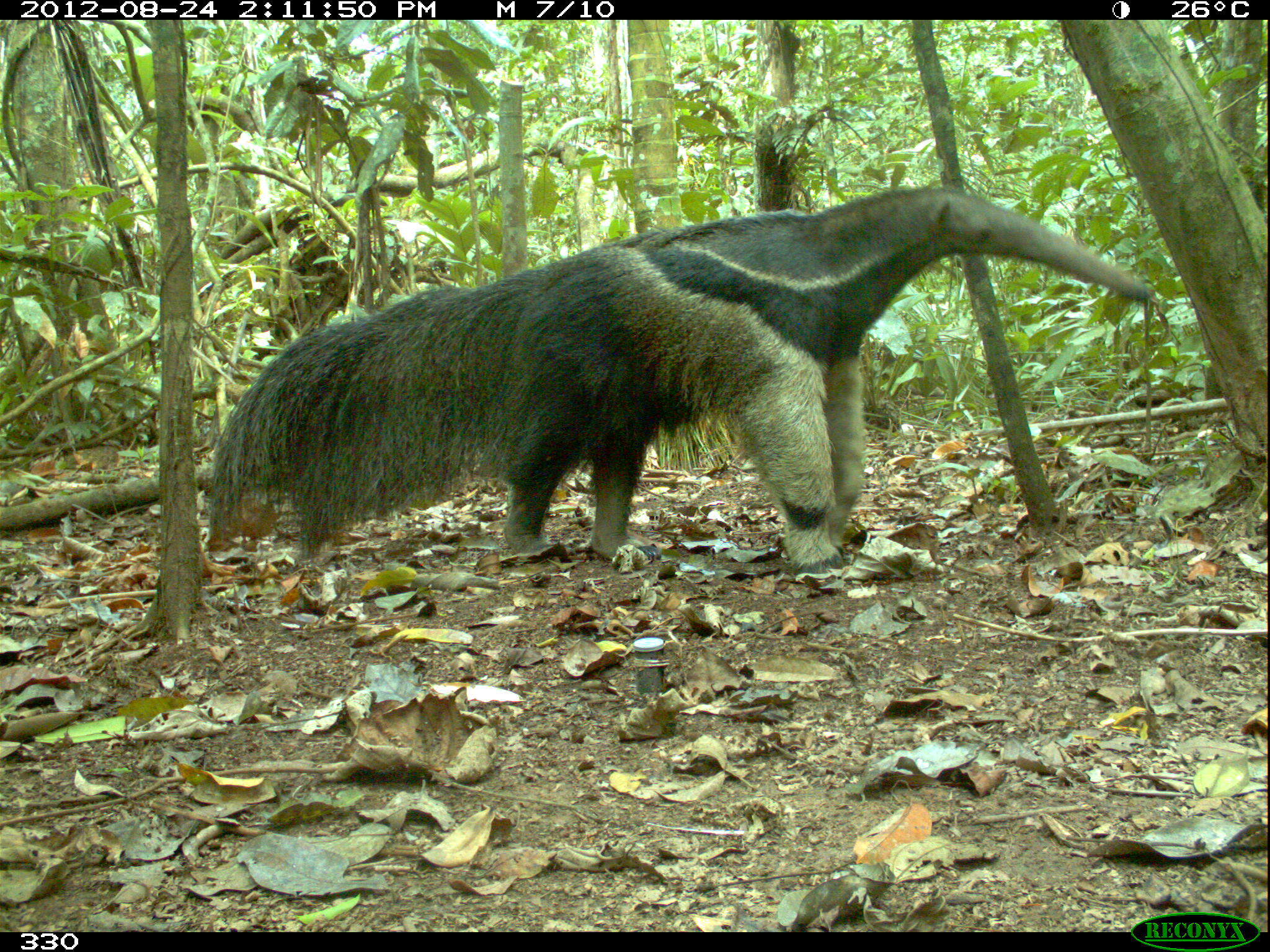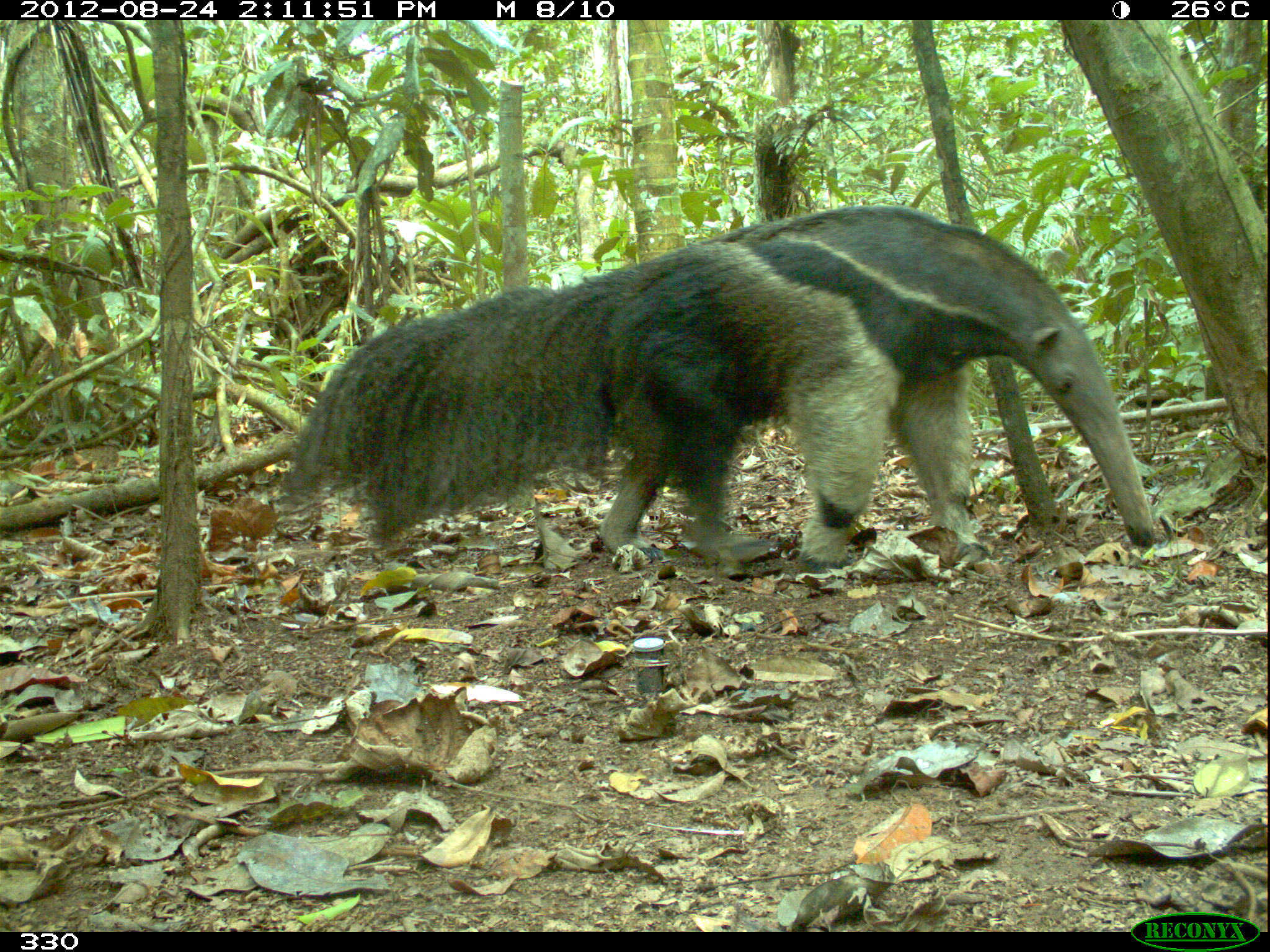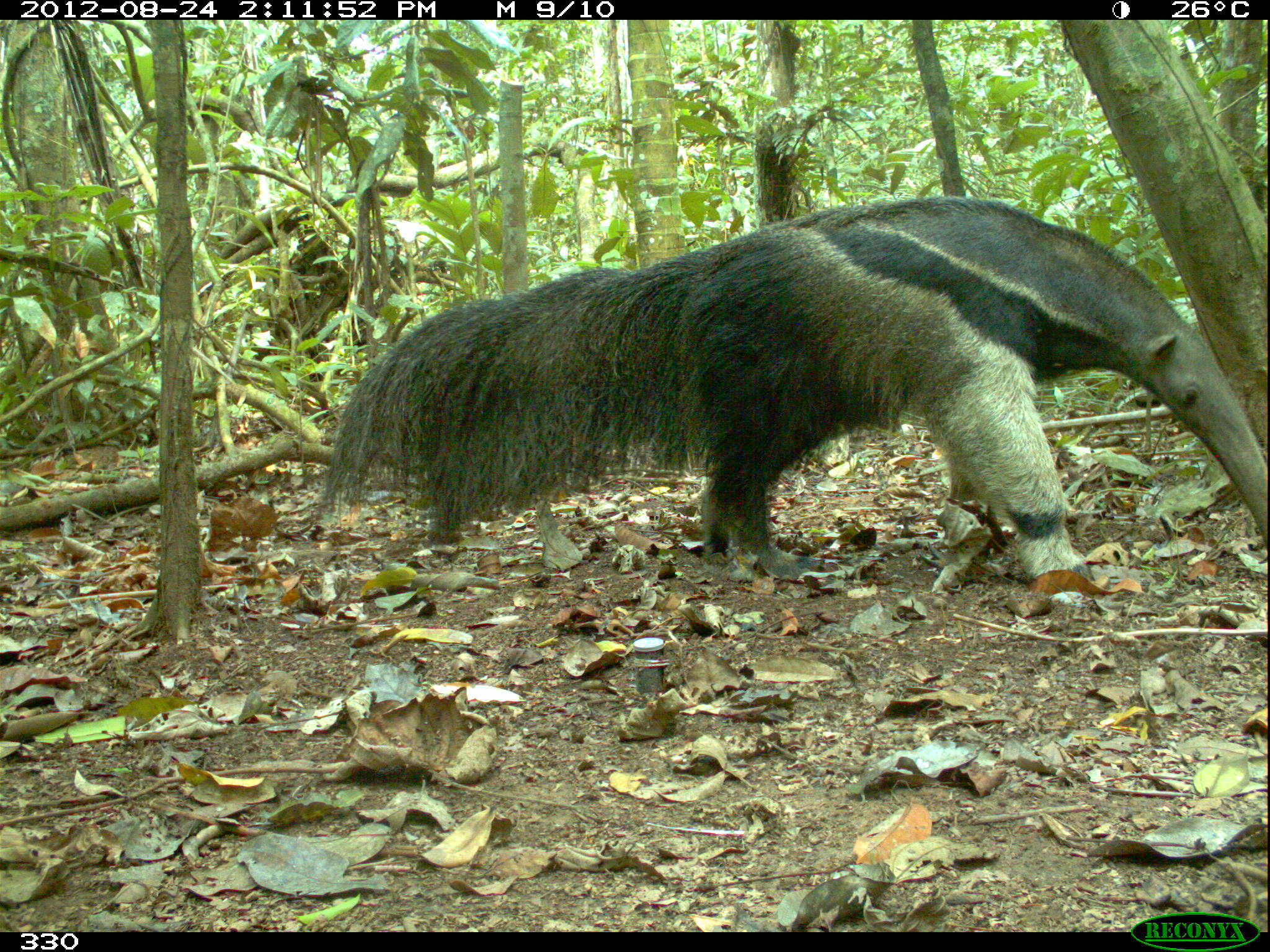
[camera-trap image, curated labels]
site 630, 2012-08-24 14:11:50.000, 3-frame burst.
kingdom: Animalia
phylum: Chordata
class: Mammalia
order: Pilosa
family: Myrmecophagidae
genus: Myrmecophaga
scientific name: Myrmecophaga tridactyla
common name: giant anteater